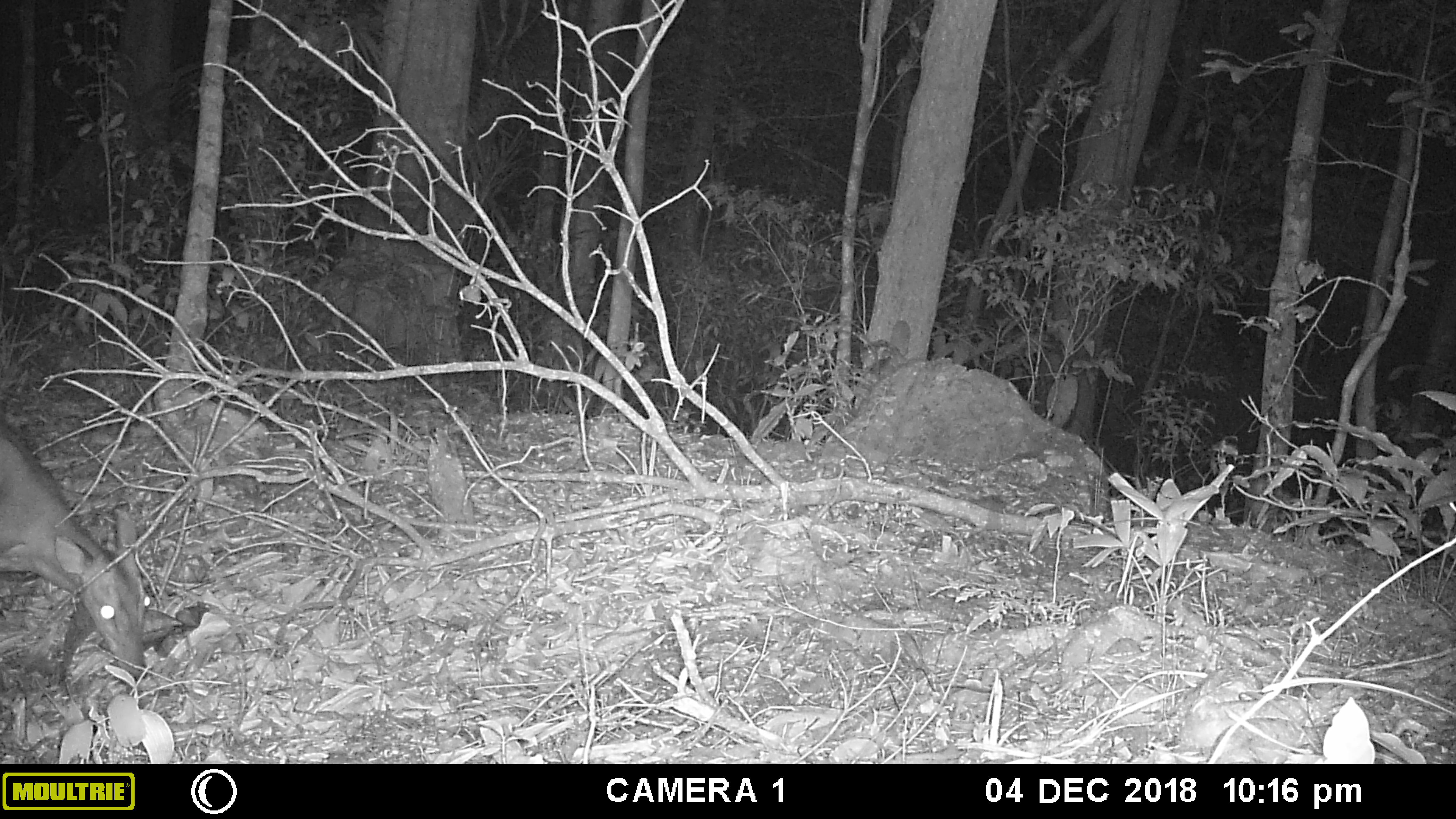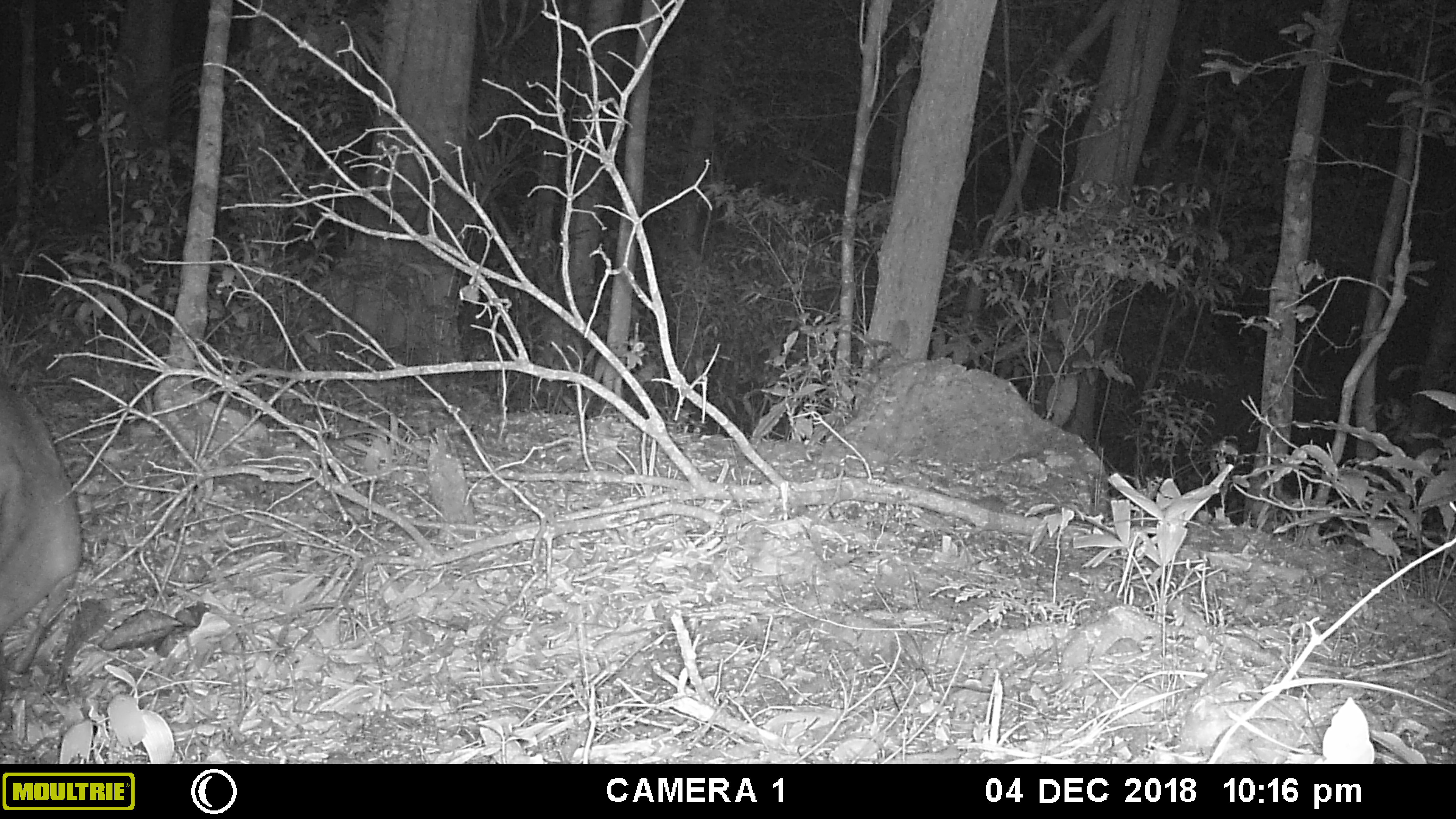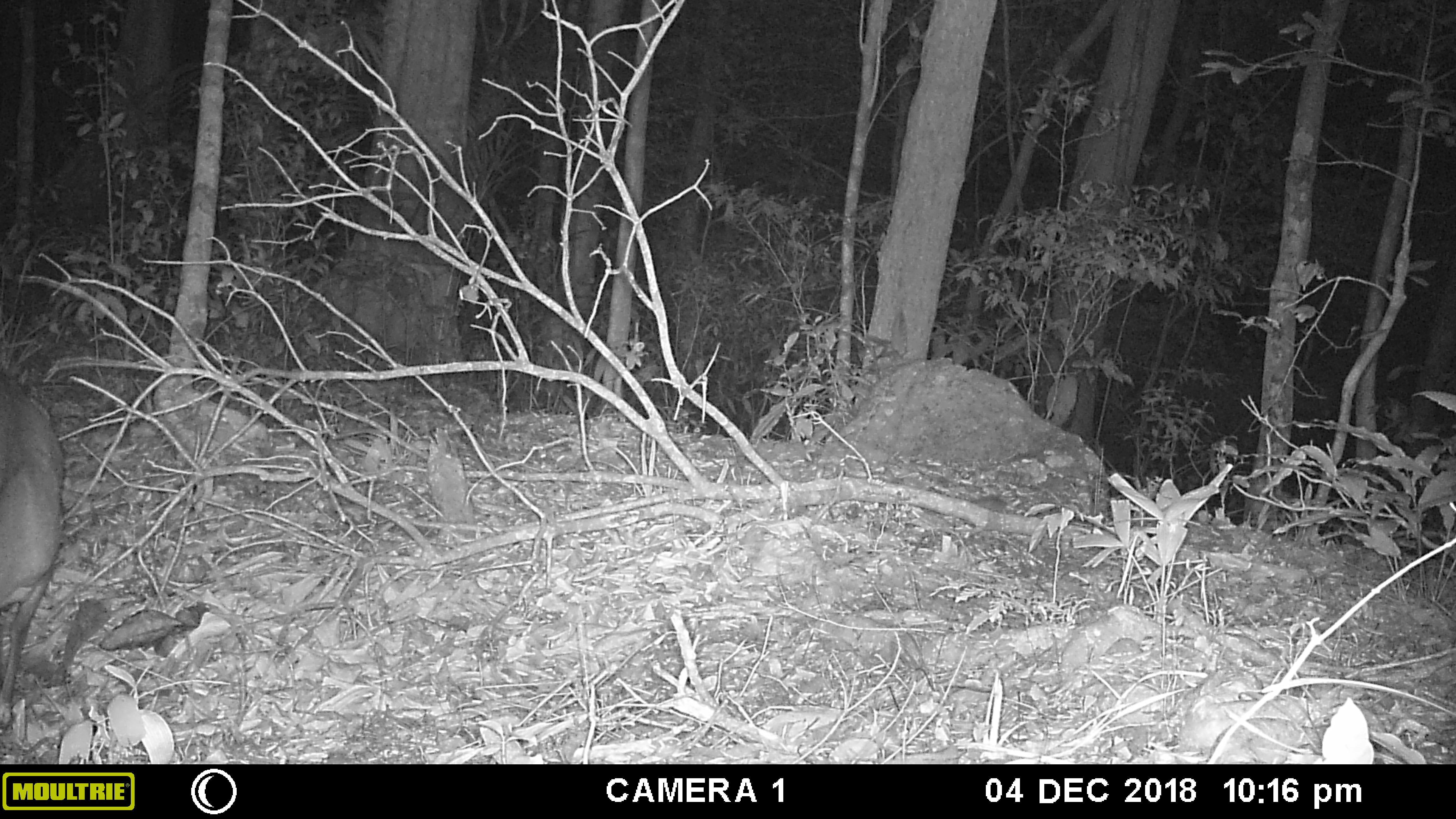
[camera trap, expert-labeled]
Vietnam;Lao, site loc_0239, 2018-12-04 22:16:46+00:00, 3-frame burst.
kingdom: Animalia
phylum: Chordata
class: Mammalia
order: Artiodactyla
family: Cervidae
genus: Muntiacus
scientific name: Muntiacus vuquangensis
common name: large-antlered muntjac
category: large antlered muntjac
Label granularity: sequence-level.